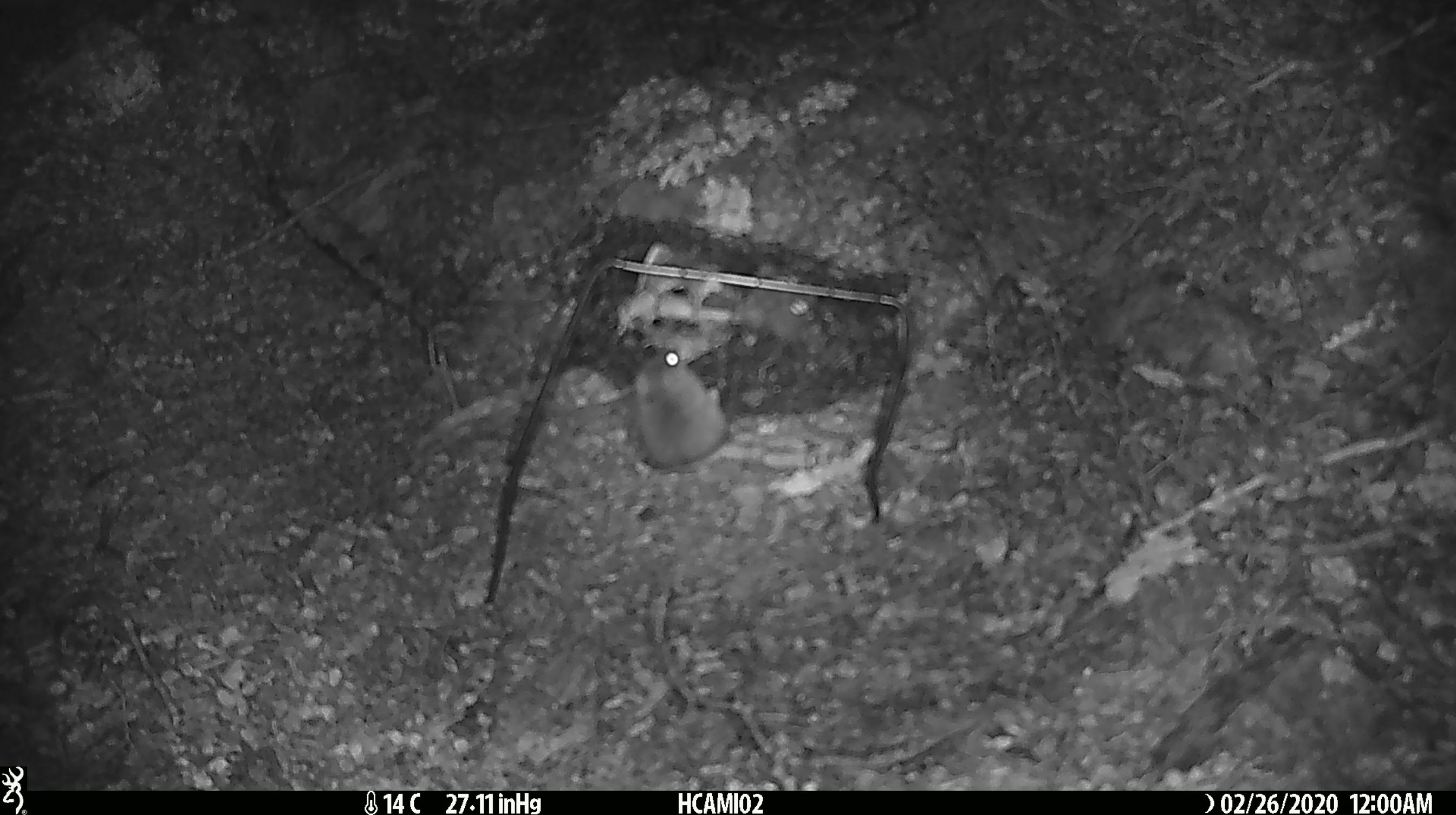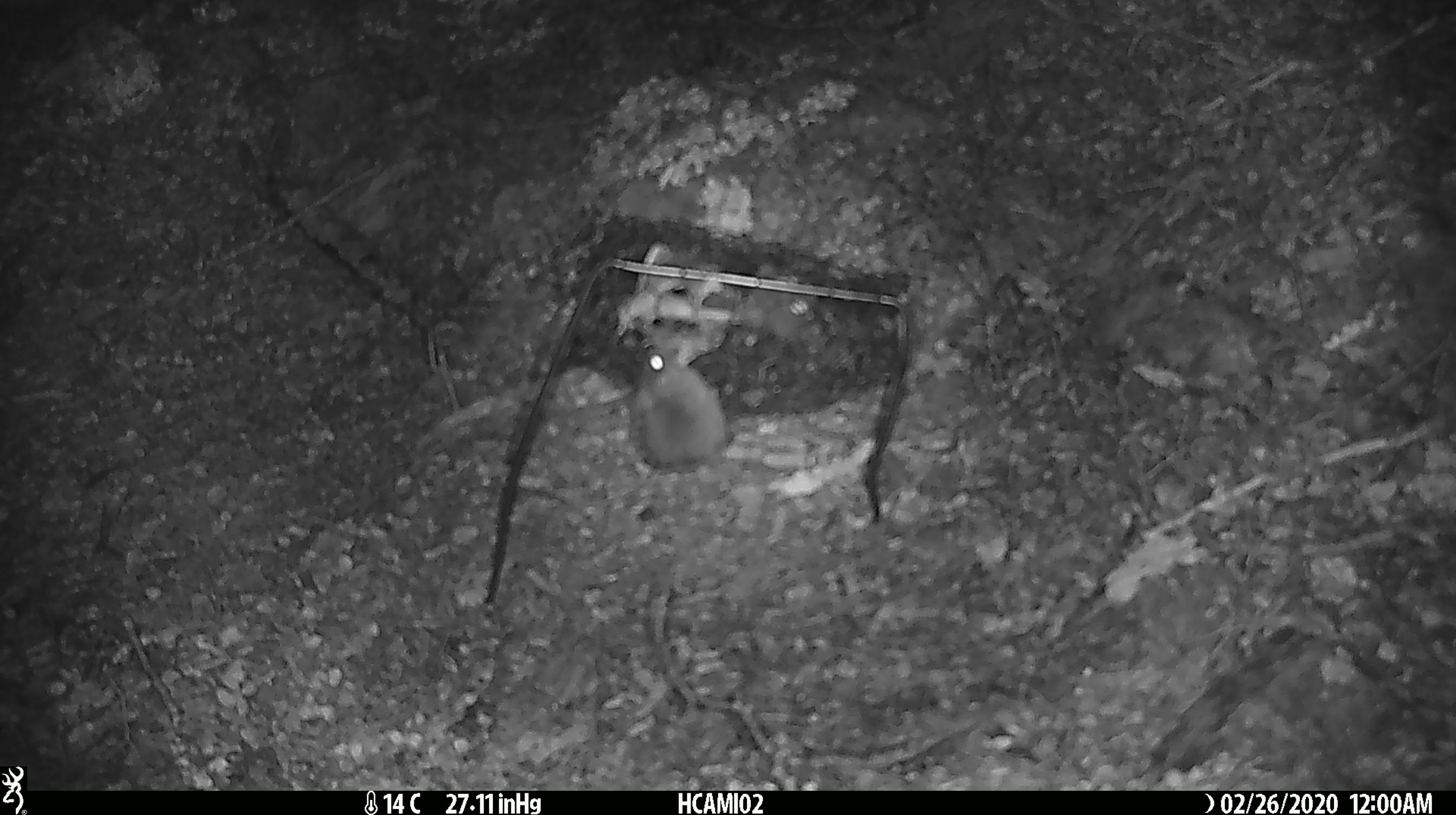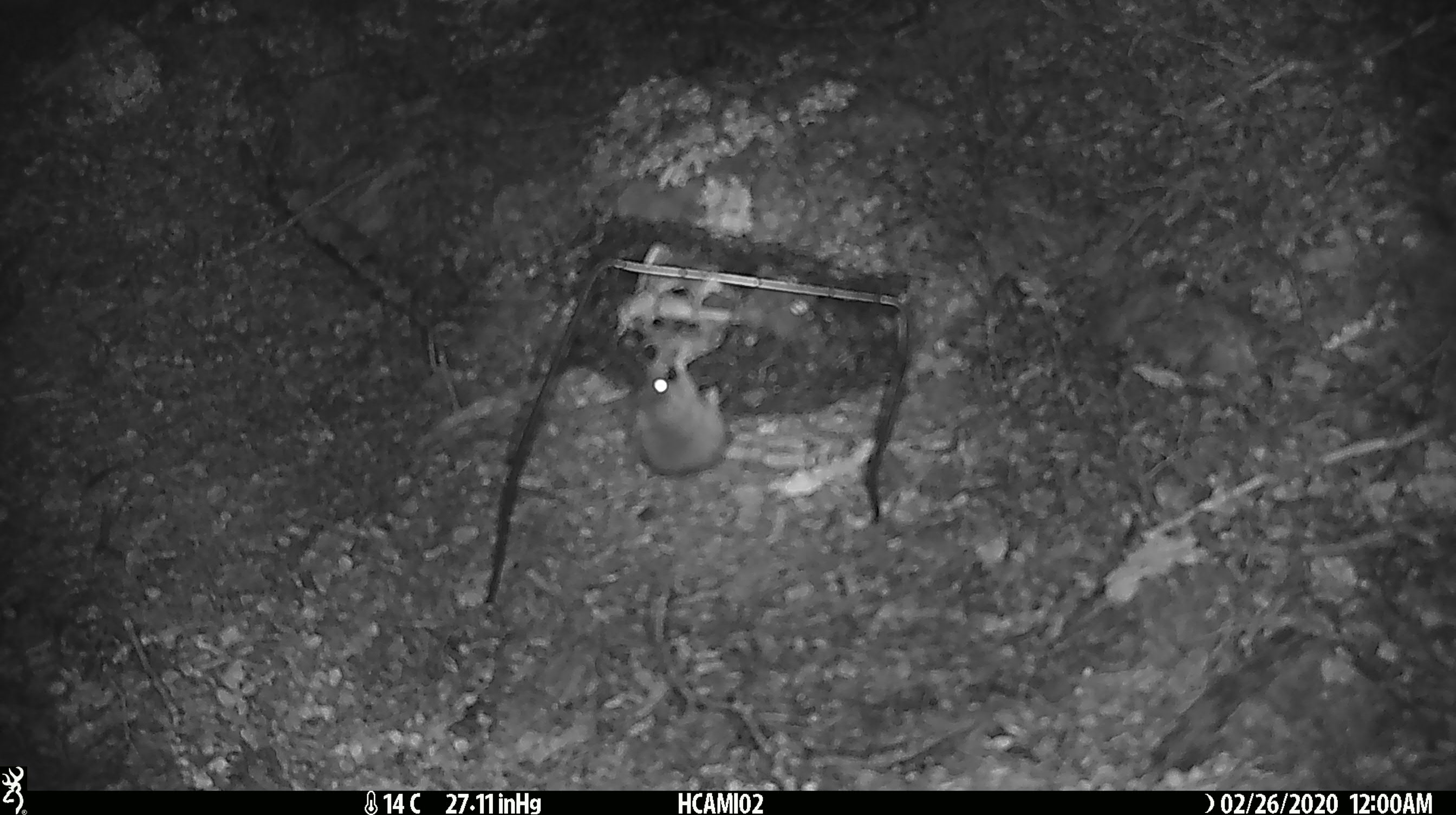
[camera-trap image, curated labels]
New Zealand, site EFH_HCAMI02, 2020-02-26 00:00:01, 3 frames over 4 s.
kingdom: Animalia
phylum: Chordata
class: Mammalia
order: Rodentia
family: Muridae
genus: Mus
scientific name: Mus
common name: mouse